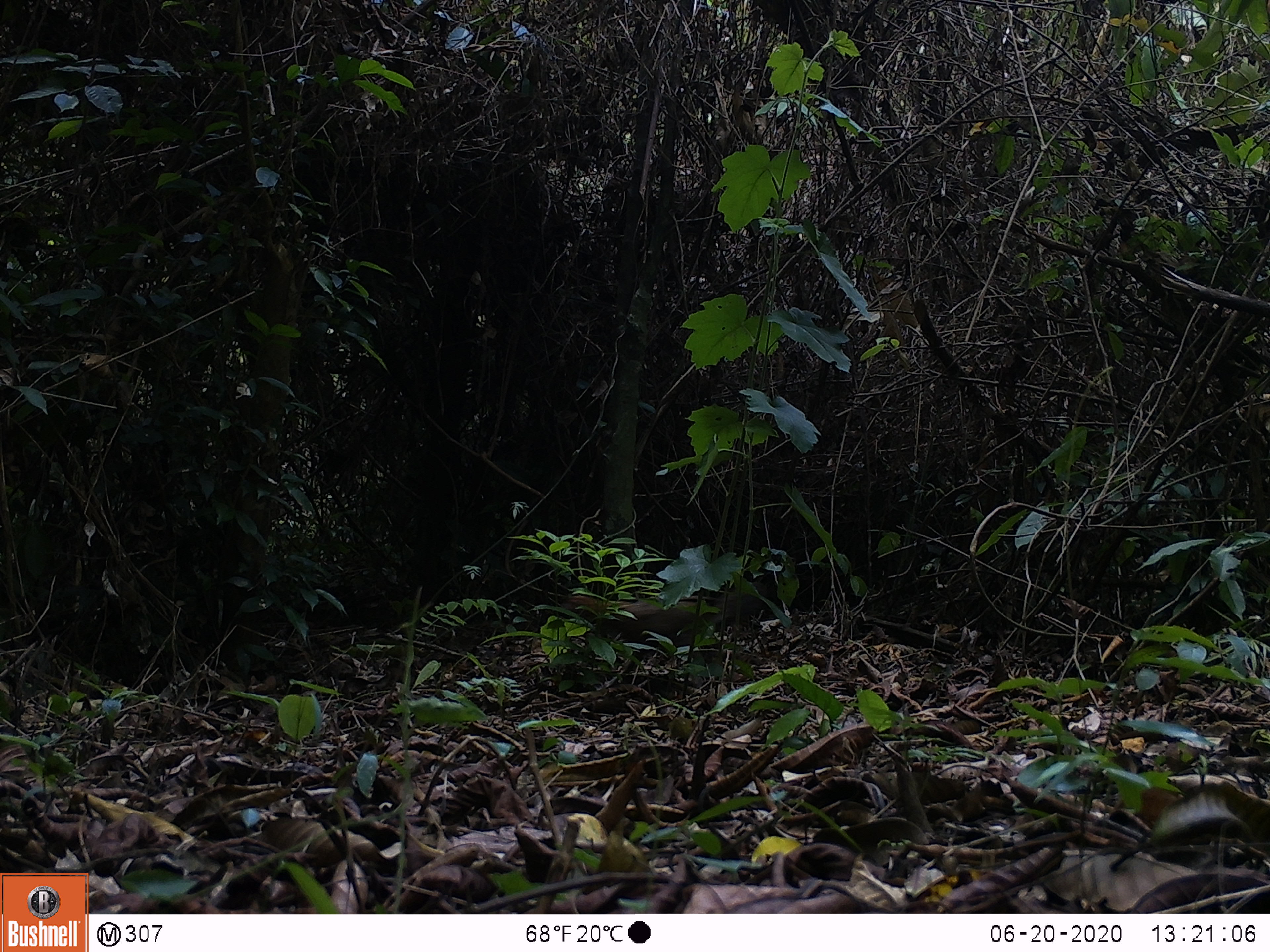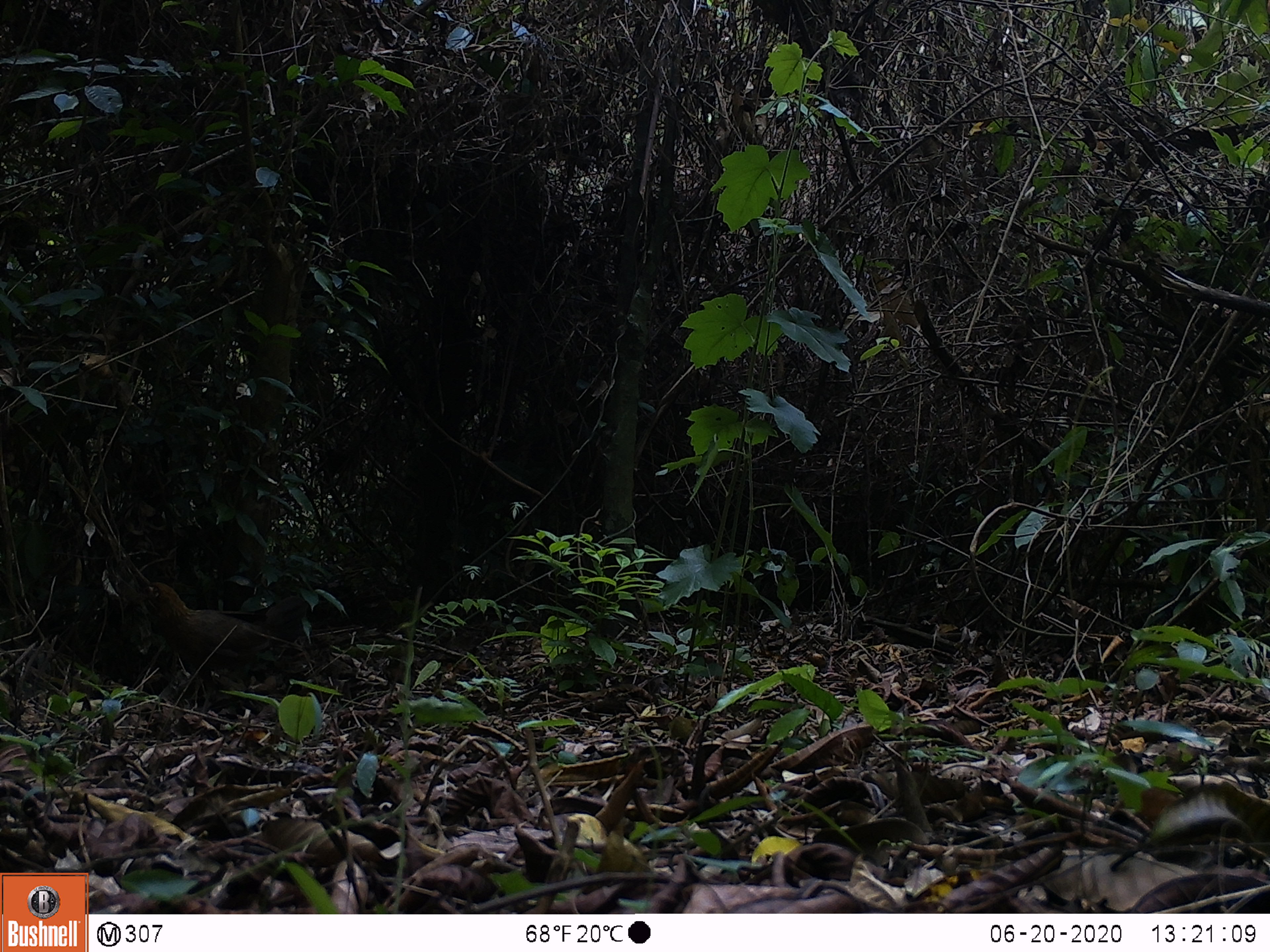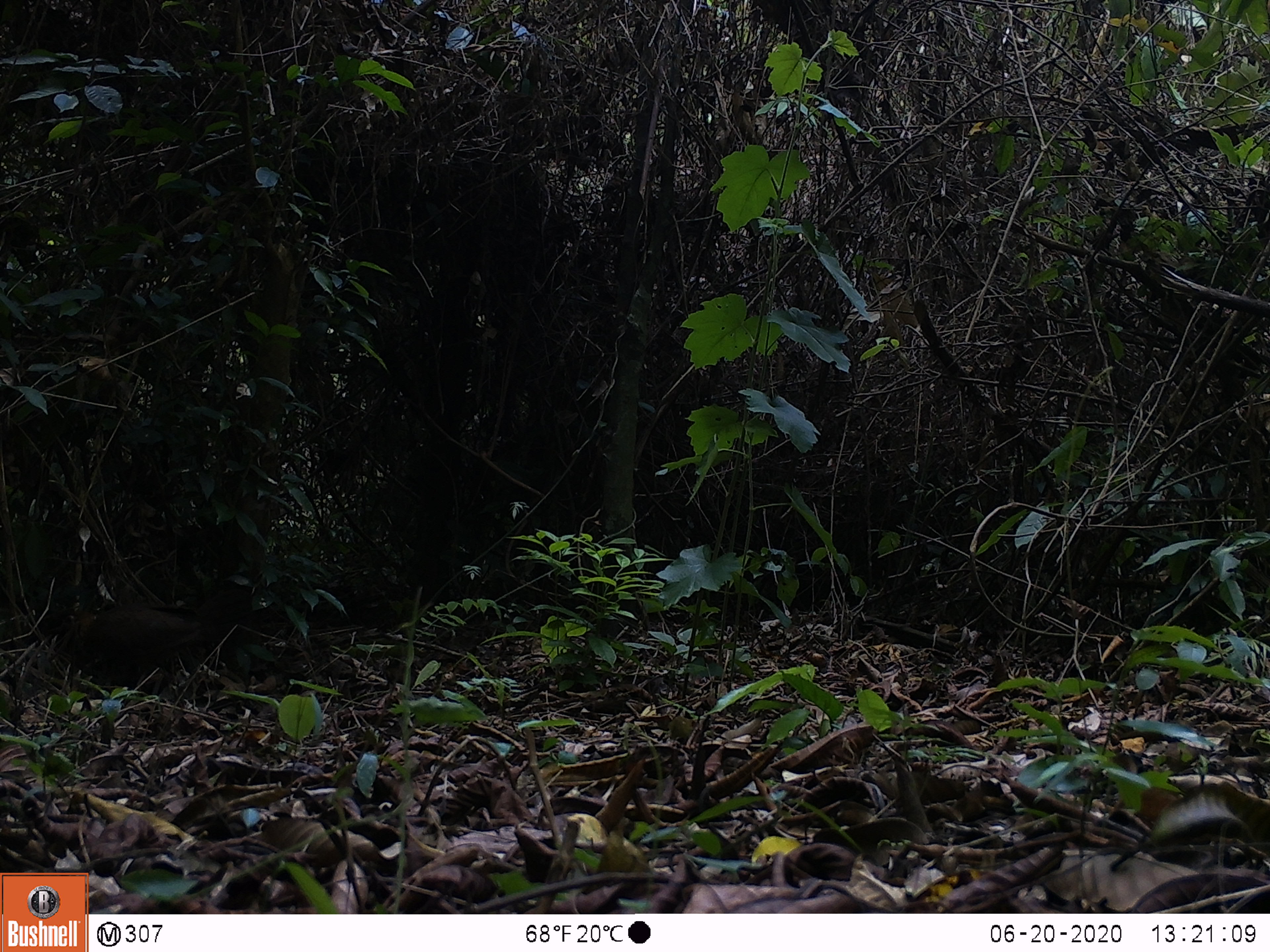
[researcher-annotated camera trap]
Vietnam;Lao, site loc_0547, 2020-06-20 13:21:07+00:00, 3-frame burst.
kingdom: Animalia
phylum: Chordata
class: Aves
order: Galliformes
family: Phasianidae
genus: Gallus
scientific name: Gallus gallus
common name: red junglefowl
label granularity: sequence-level